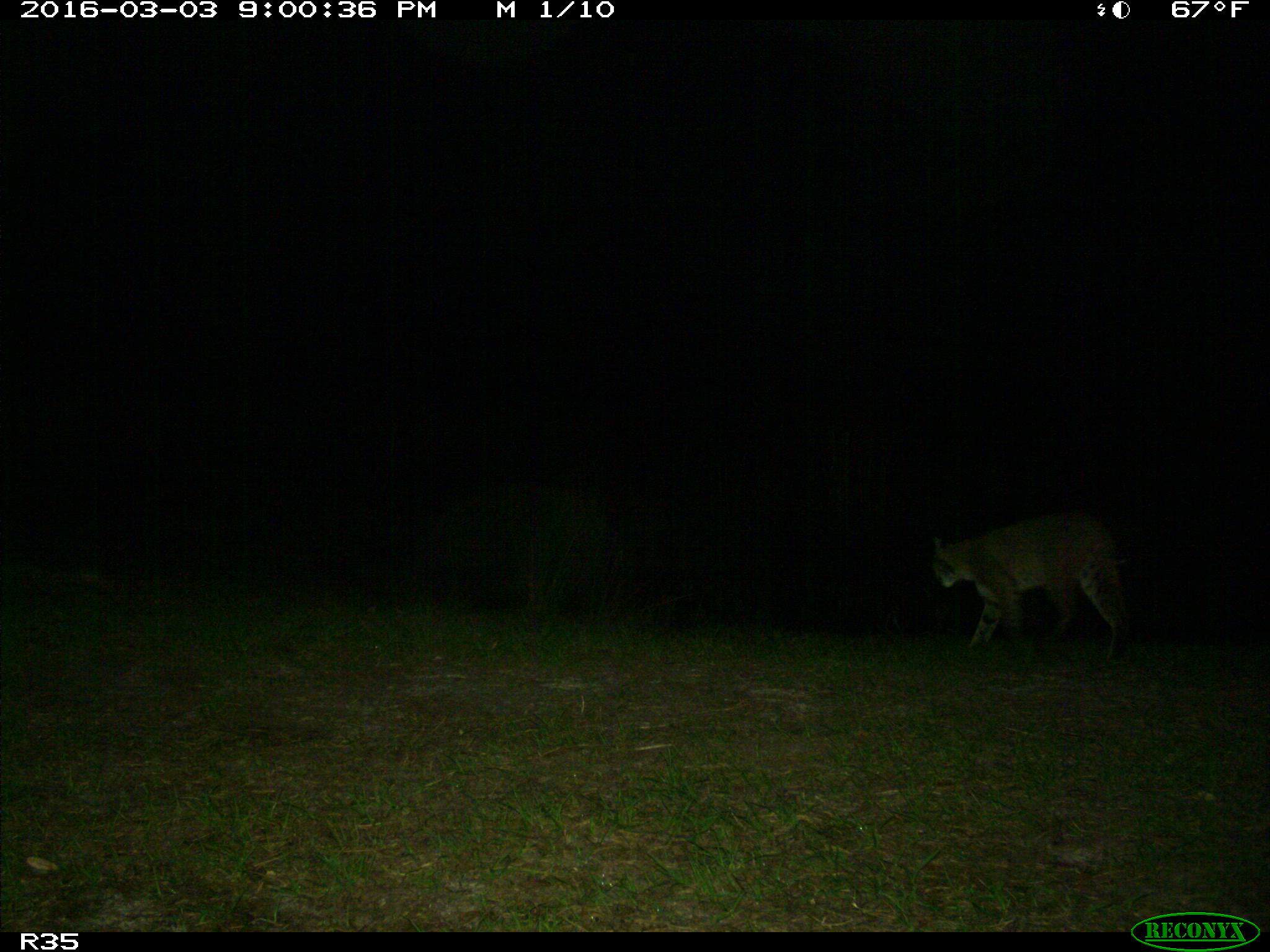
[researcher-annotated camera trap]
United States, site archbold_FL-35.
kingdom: Animalia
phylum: Chordata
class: Mammalia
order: Carnivora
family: Felidae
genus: Lynx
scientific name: Lynx rufus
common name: bobcat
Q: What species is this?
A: Lynx rufus (bobcat).